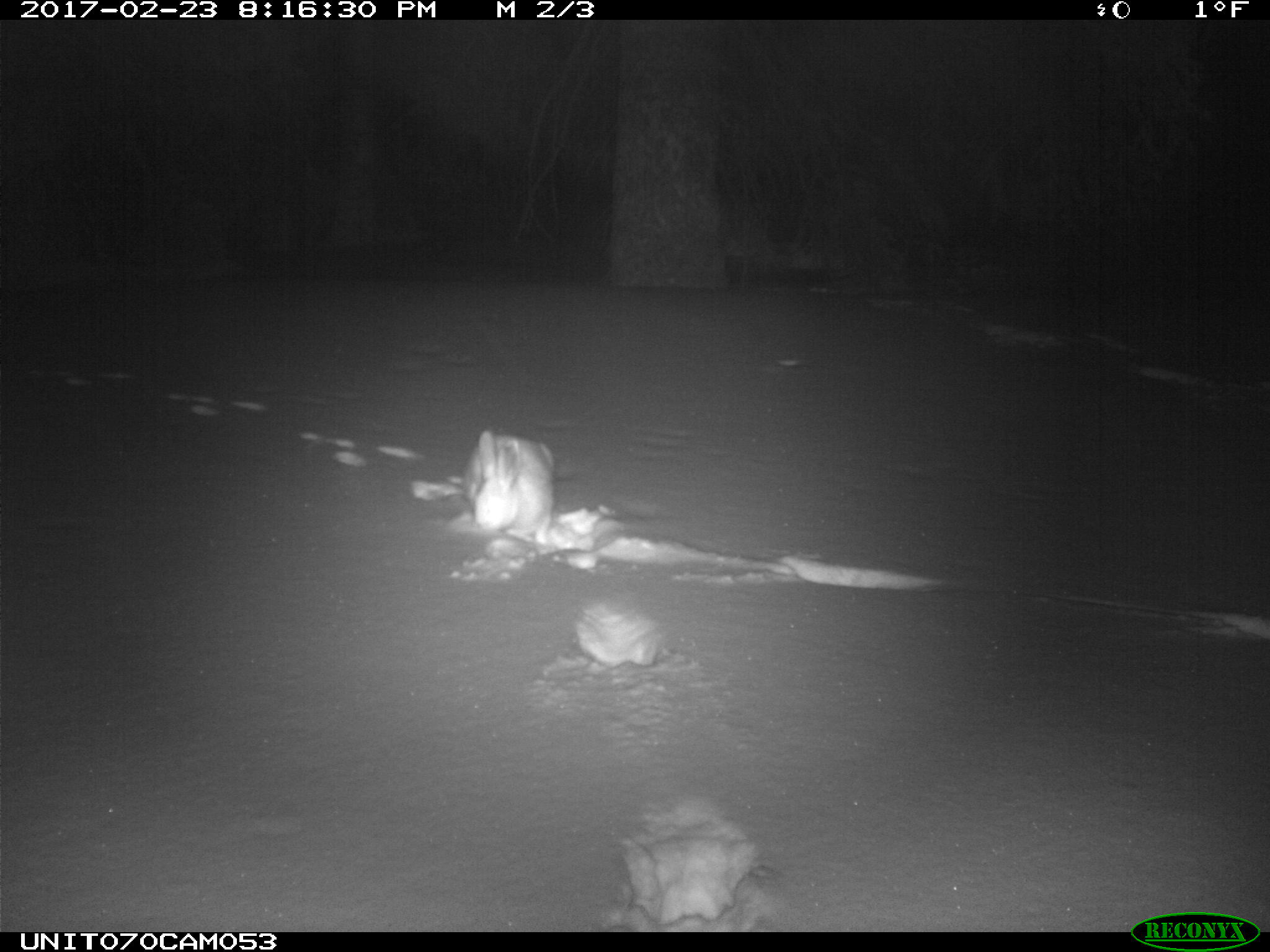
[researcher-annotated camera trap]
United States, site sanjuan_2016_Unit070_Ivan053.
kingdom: Animalia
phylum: Chordata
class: Mammalia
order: Lagomorpha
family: Leporidae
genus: Lepus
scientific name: Lepus americanus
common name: snowshoe hare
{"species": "Lepus americanus (snowshoe hare)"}